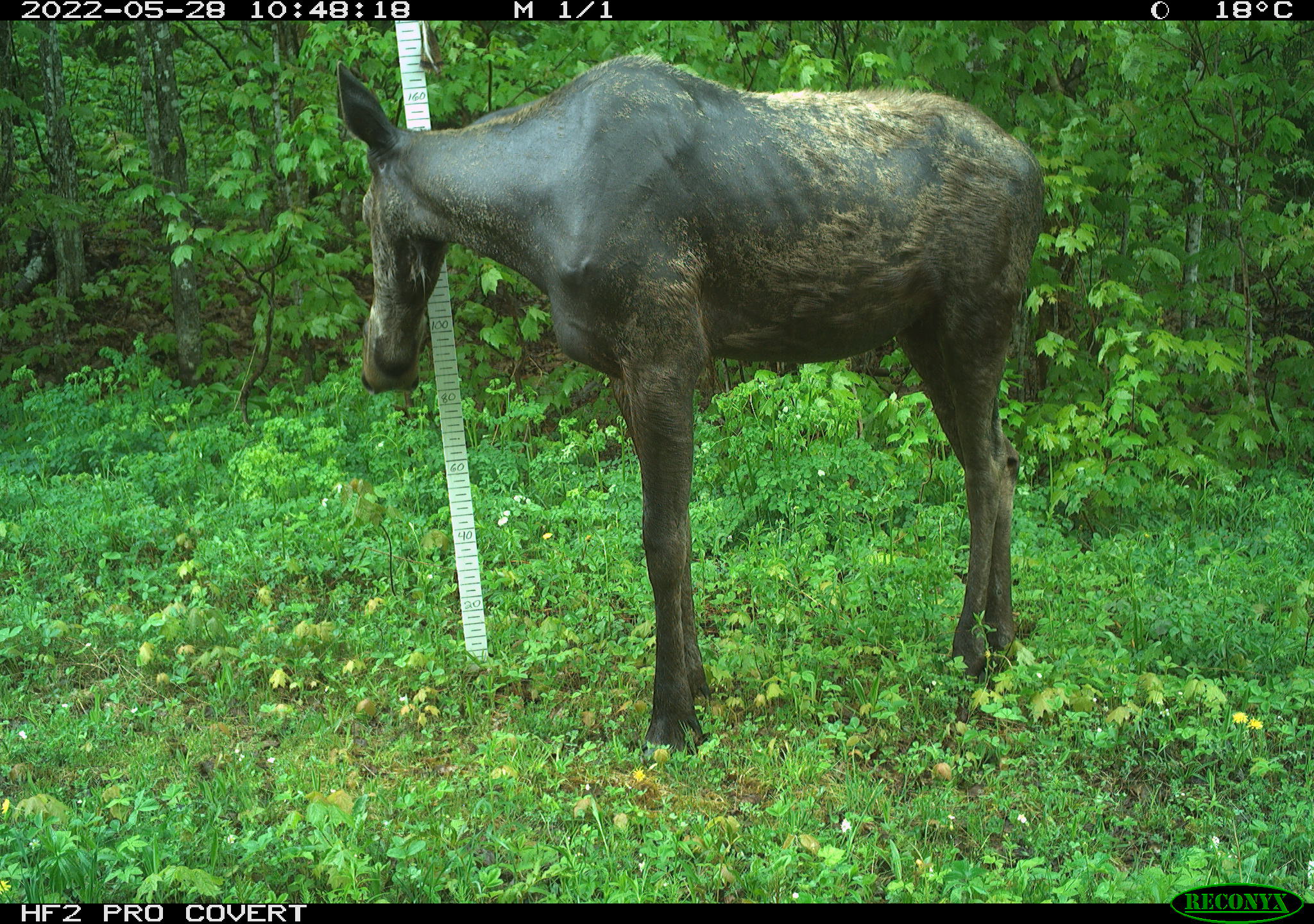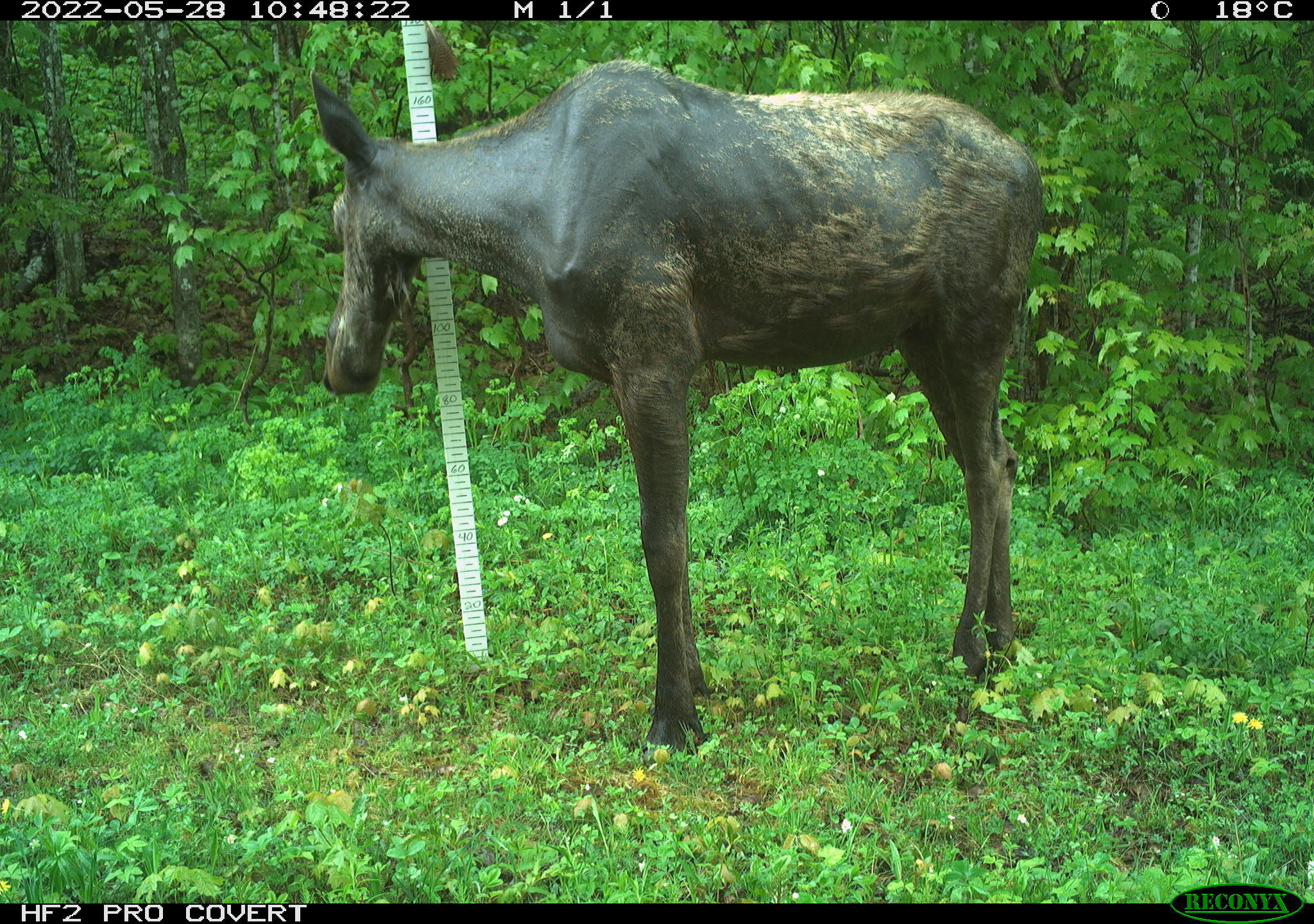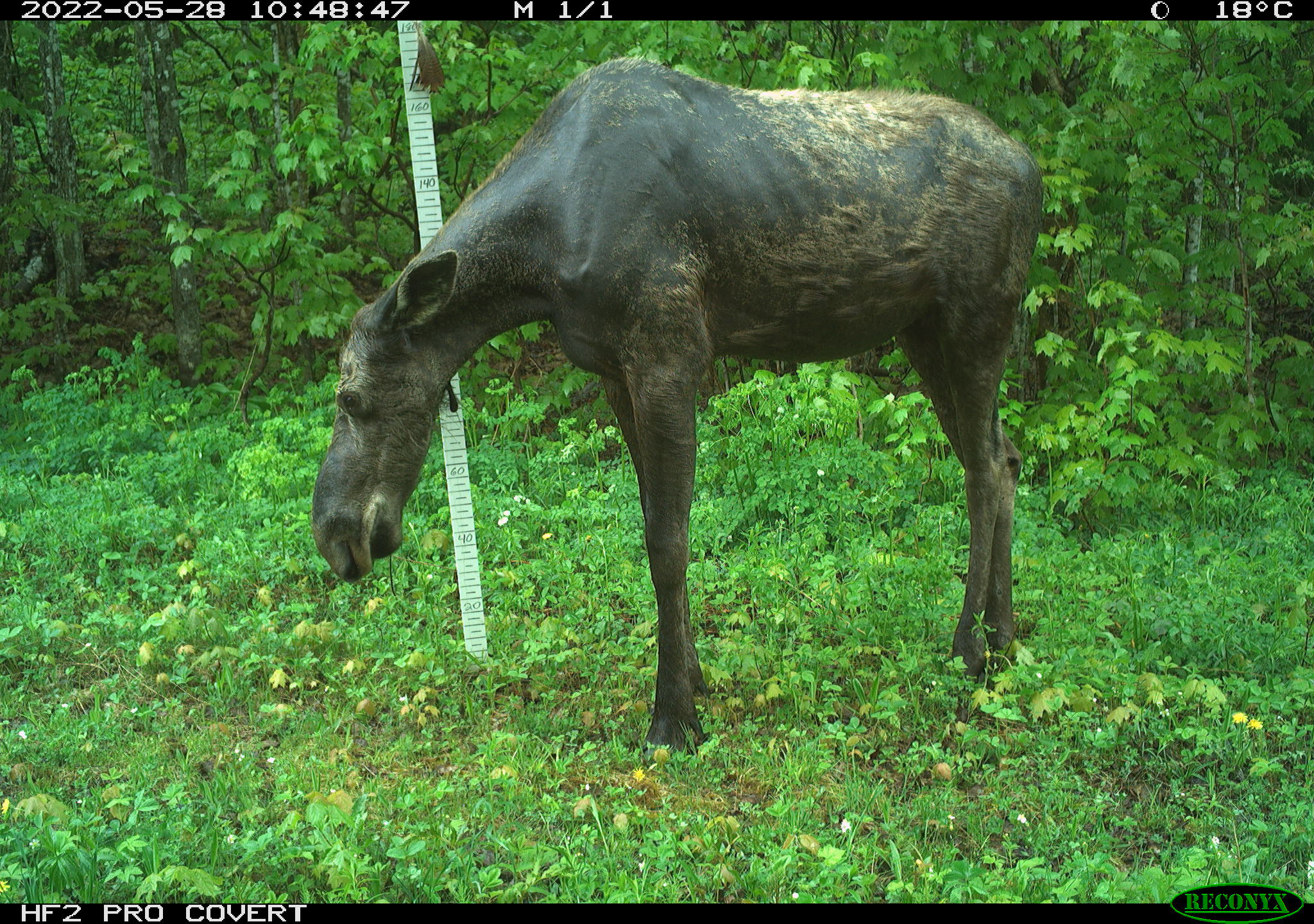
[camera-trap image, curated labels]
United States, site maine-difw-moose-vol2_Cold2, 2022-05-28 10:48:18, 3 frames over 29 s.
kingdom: Animalia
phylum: Chordata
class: Mammalia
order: Artiodactyla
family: Cervidae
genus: Alces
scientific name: Alces alces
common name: moose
Moose (Alces alces).